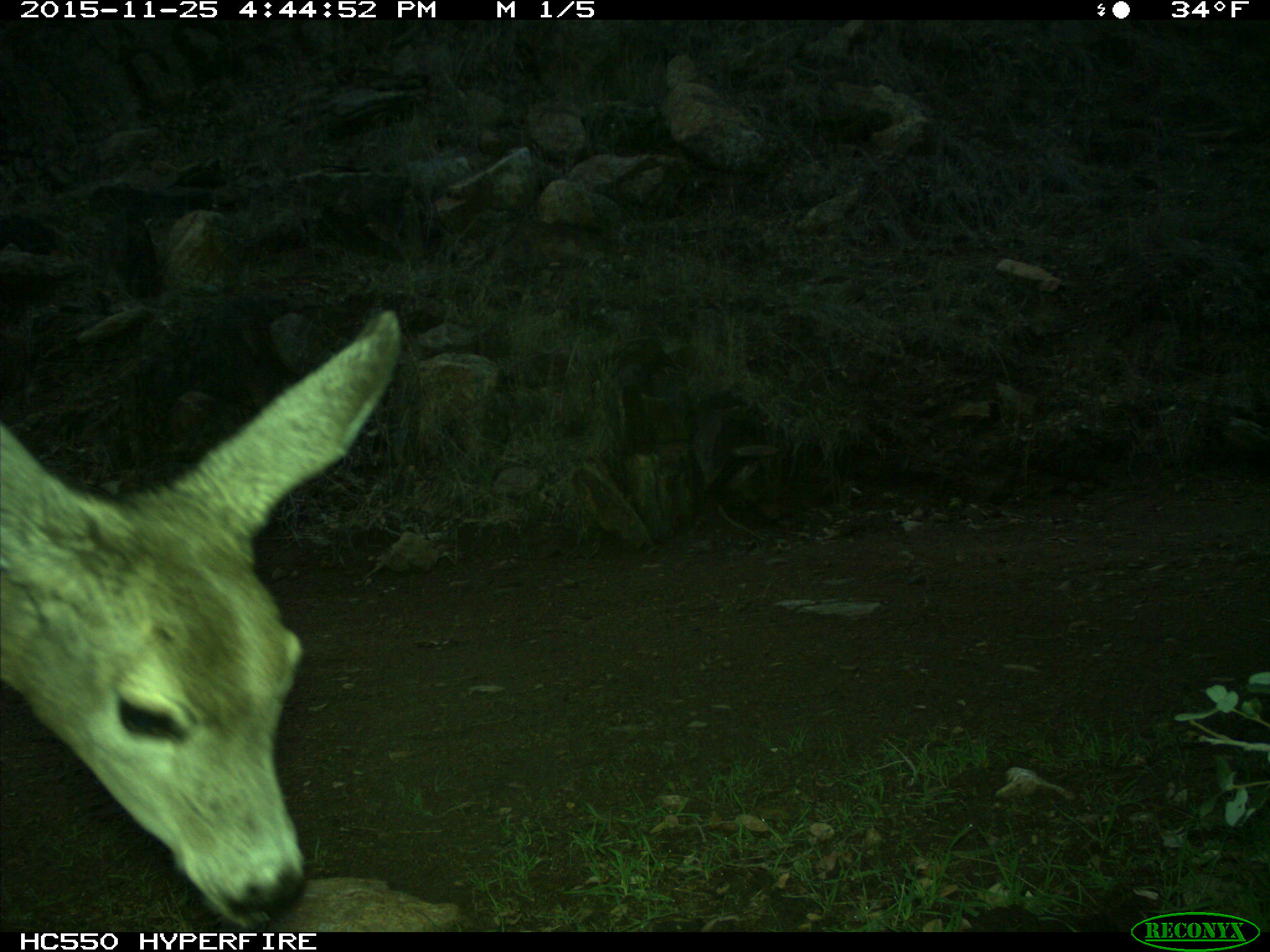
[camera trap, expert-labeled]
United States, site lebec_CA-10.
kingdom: Animalia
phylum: Chordata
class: Mammalia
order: Artiodactyla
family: Cervidae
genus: Odocoileus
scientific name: Odocoileus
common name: deer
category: unidentified deer